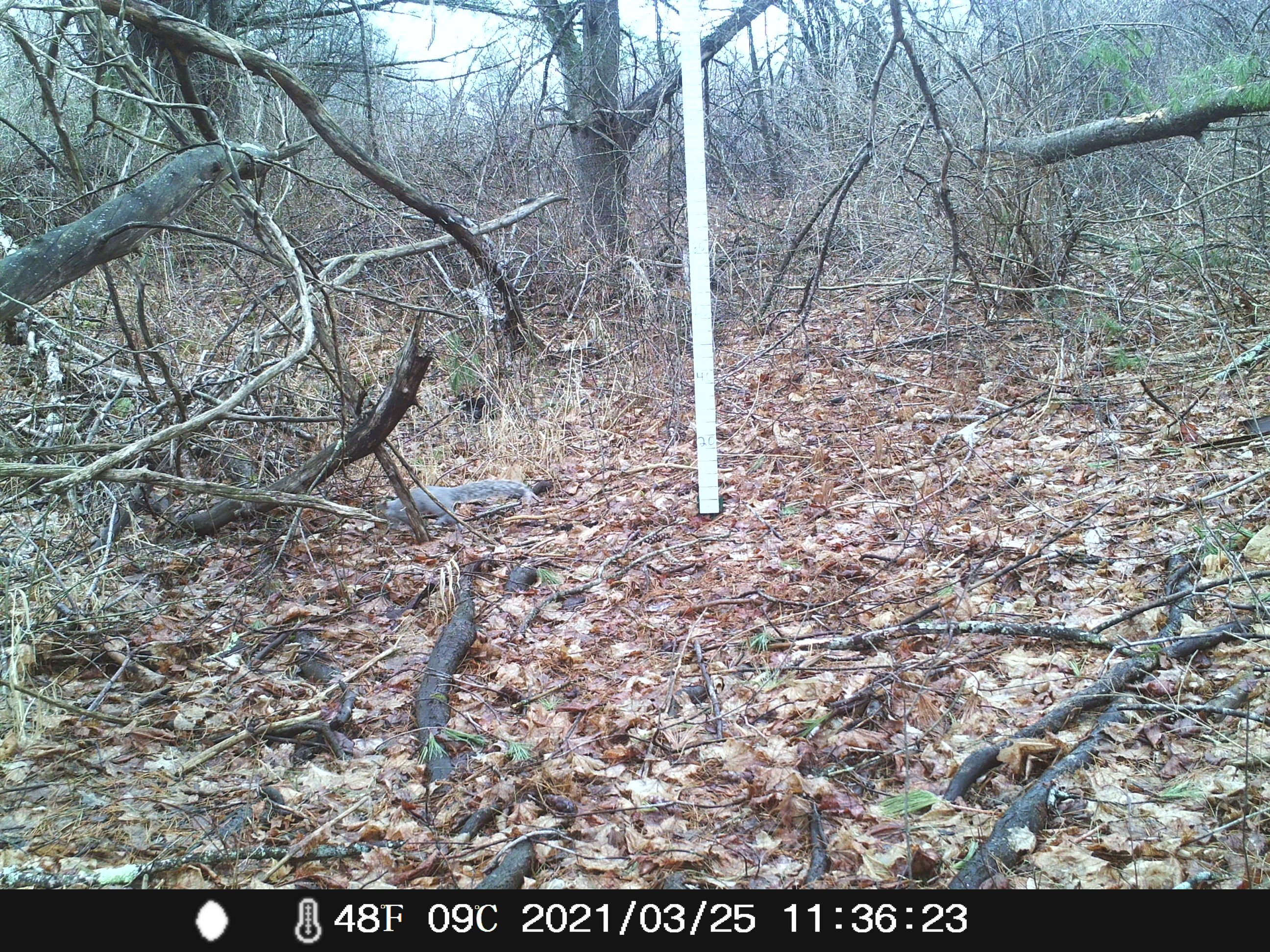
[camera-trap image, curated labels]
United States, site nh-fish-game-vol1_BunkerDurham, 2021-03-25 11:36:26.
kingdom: Animalia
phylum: Chordata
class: Mammalia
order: Rodentia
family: Sciuridae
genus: Sciurus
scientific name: Sciurus carolinensis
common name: gray squirrel